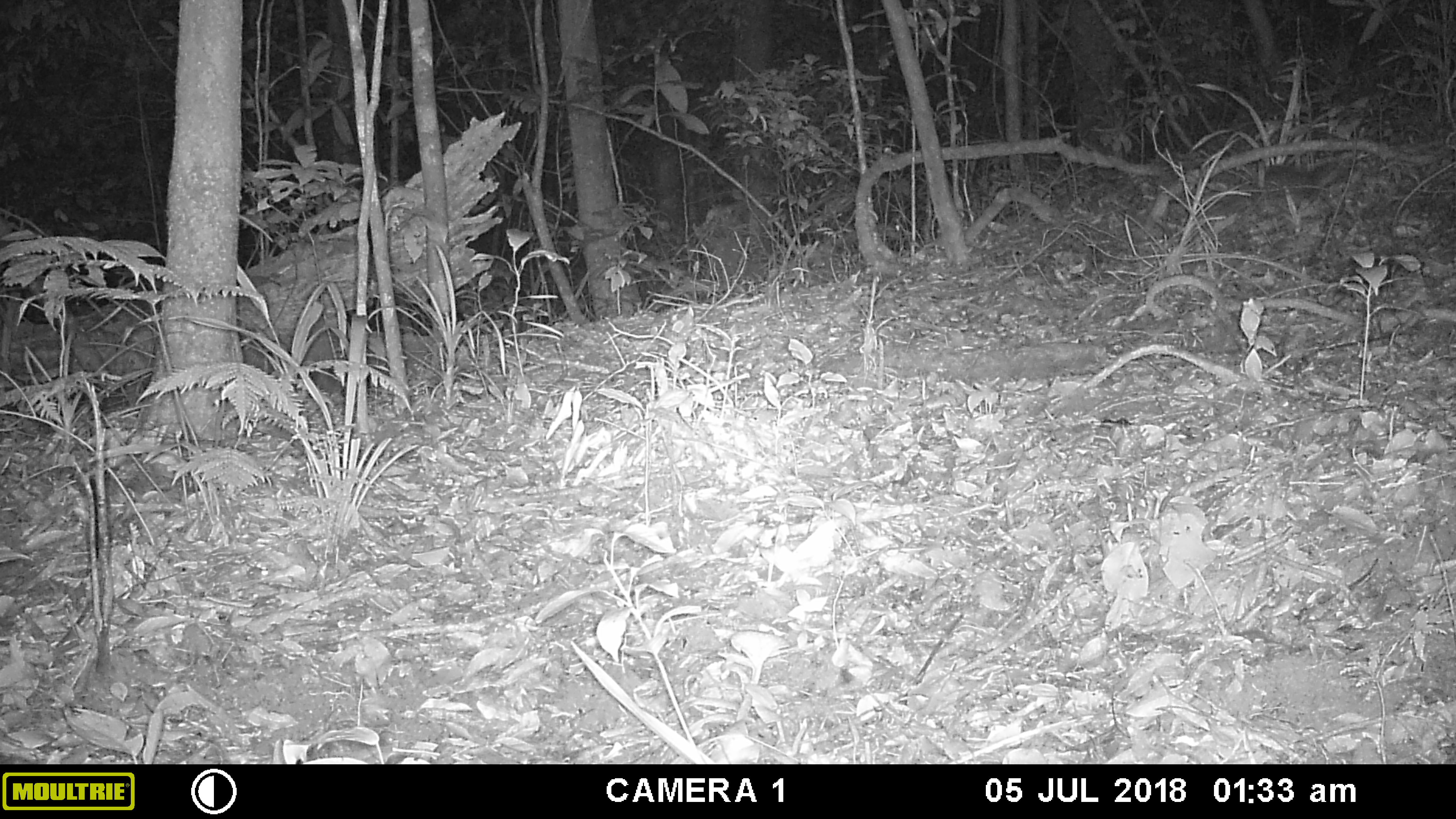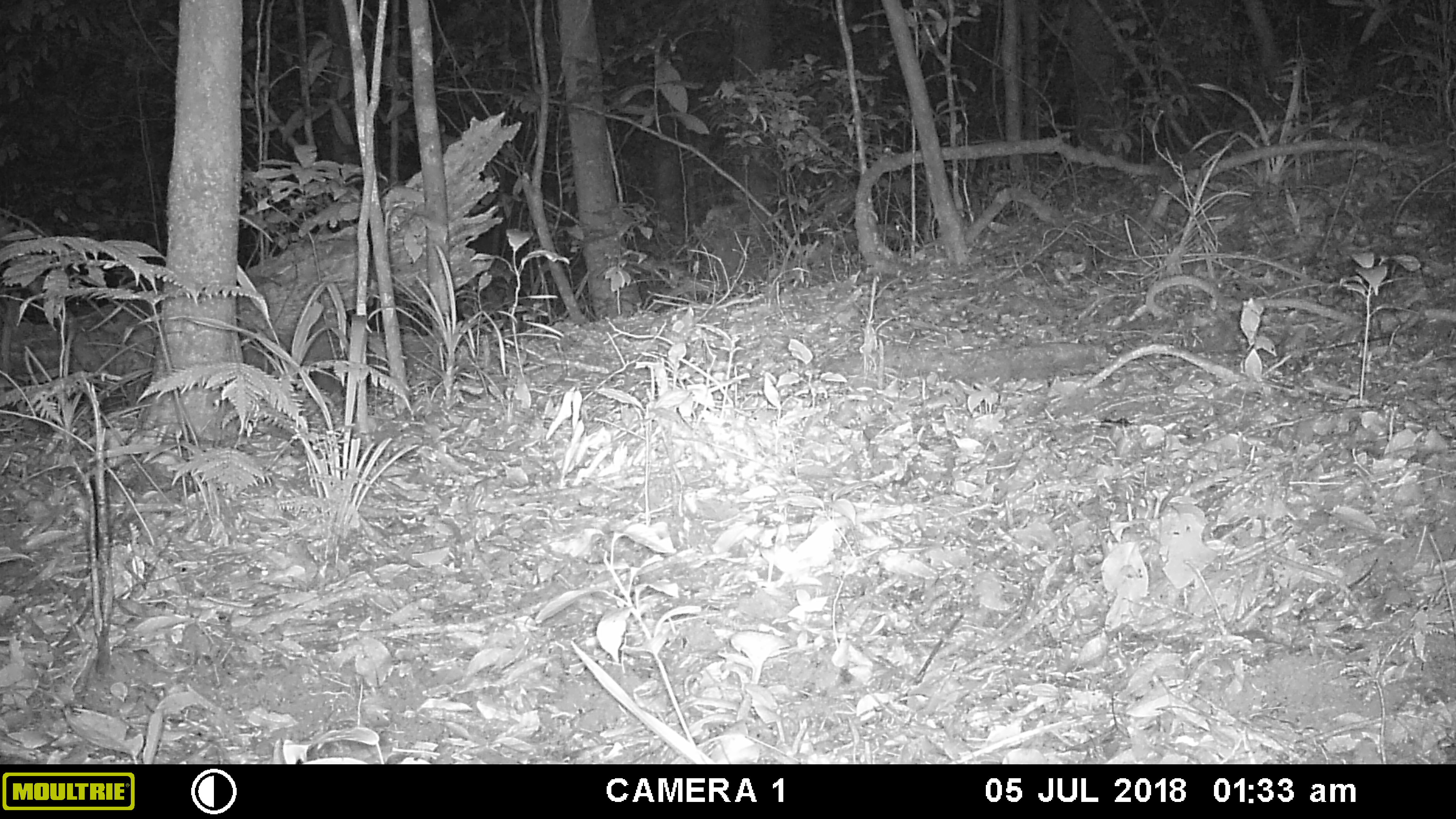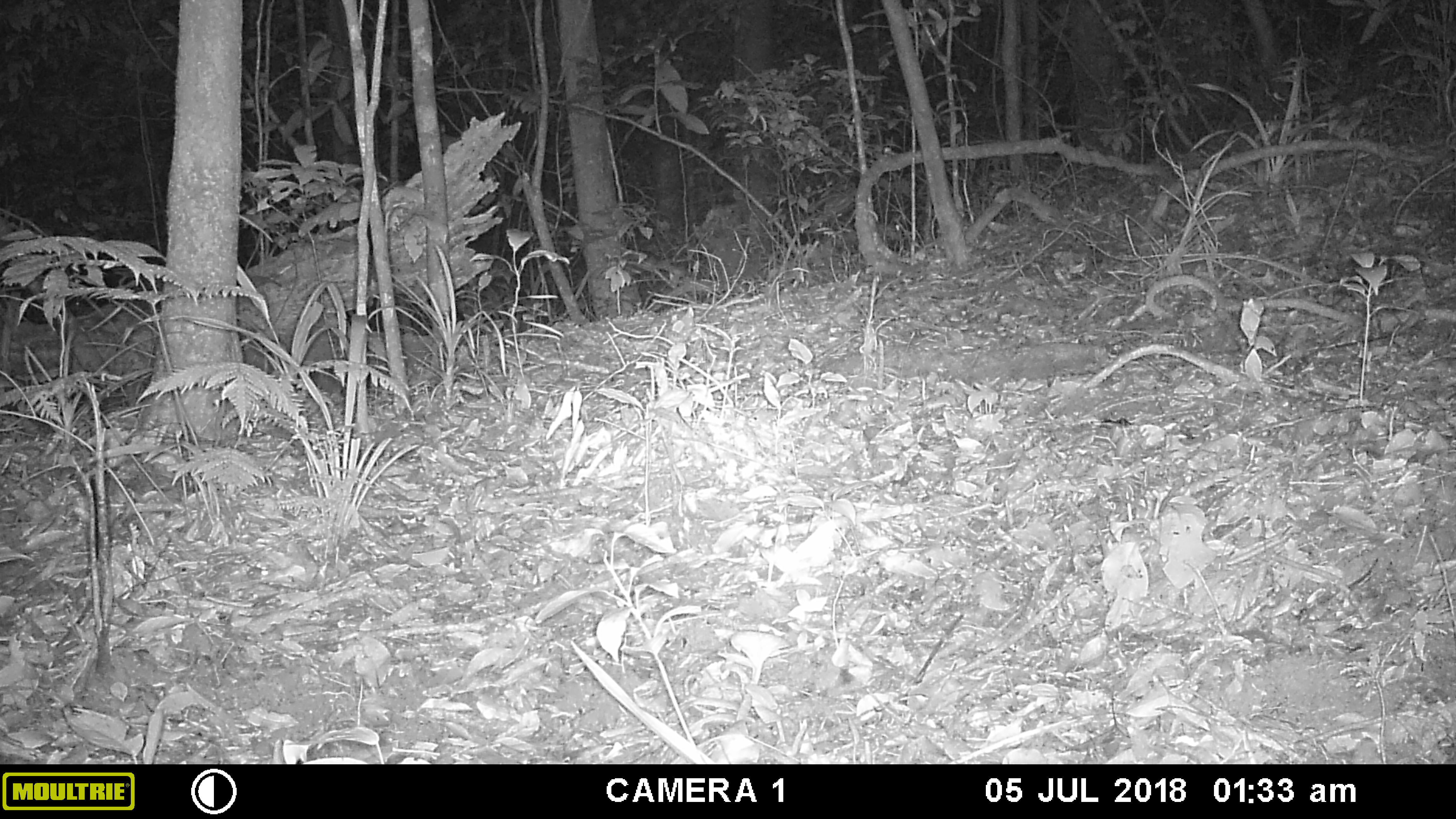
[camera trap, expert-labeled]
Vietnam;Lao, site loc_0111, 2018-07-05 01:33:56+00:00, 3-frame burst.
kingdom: Animalia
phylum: Chordata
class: Mammalia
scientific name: Mammalia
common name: mammal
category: unidentified small mammal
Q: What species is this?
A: Unidentified small mammal (mammal) (Mammalia).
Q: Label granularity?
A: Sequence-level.